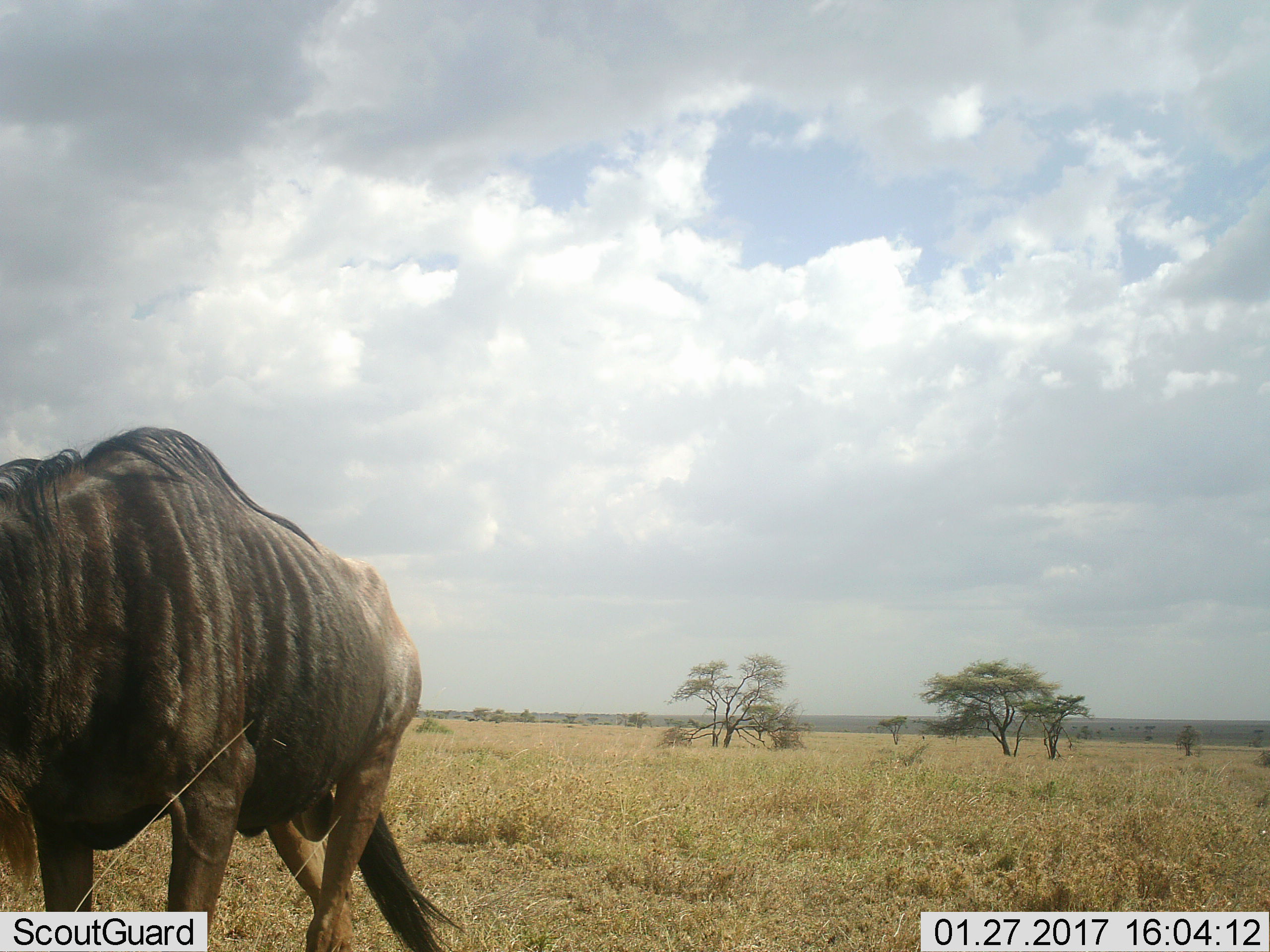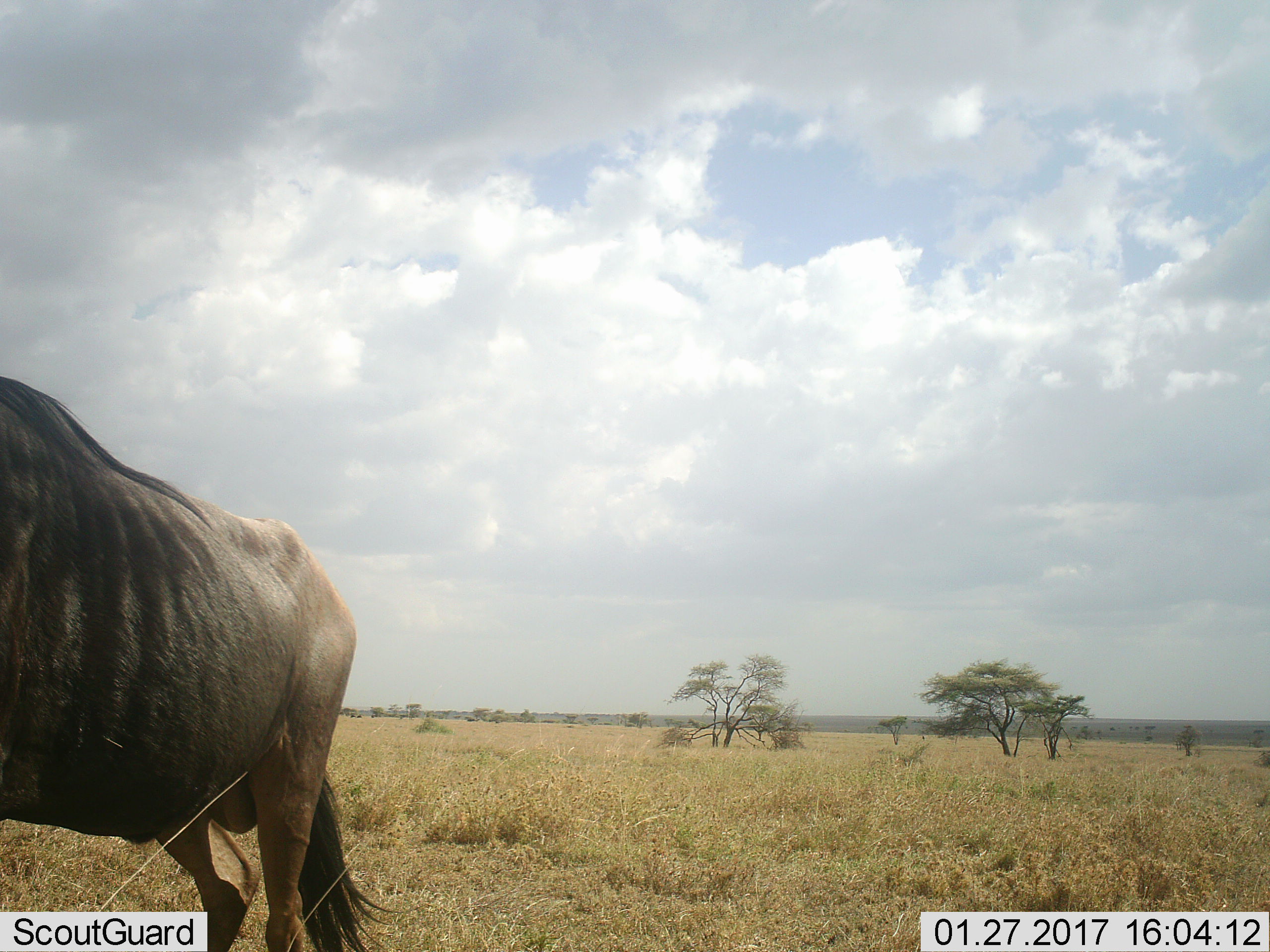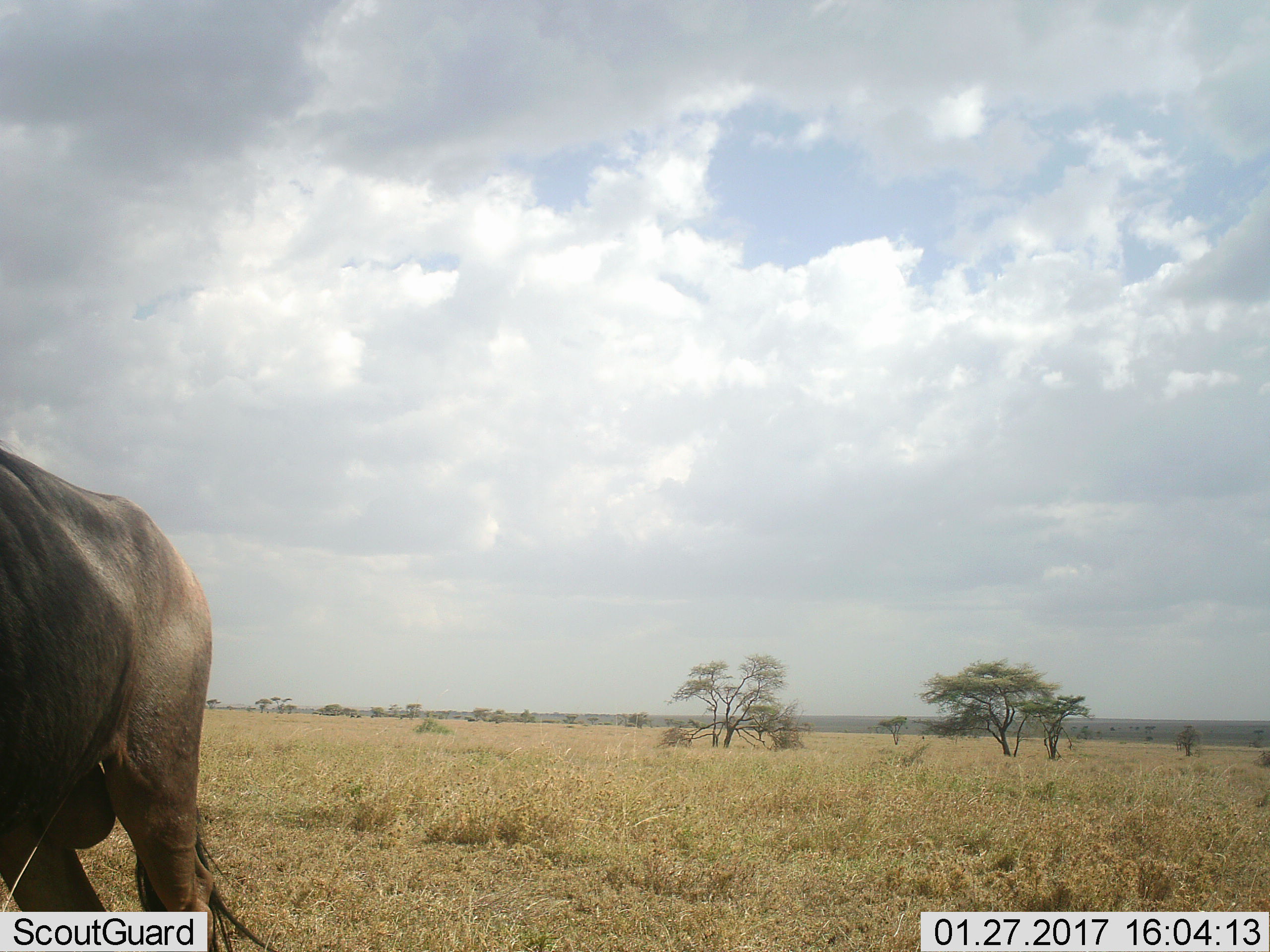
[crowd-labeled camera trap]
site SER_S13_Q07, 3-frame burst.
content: unidentified animal